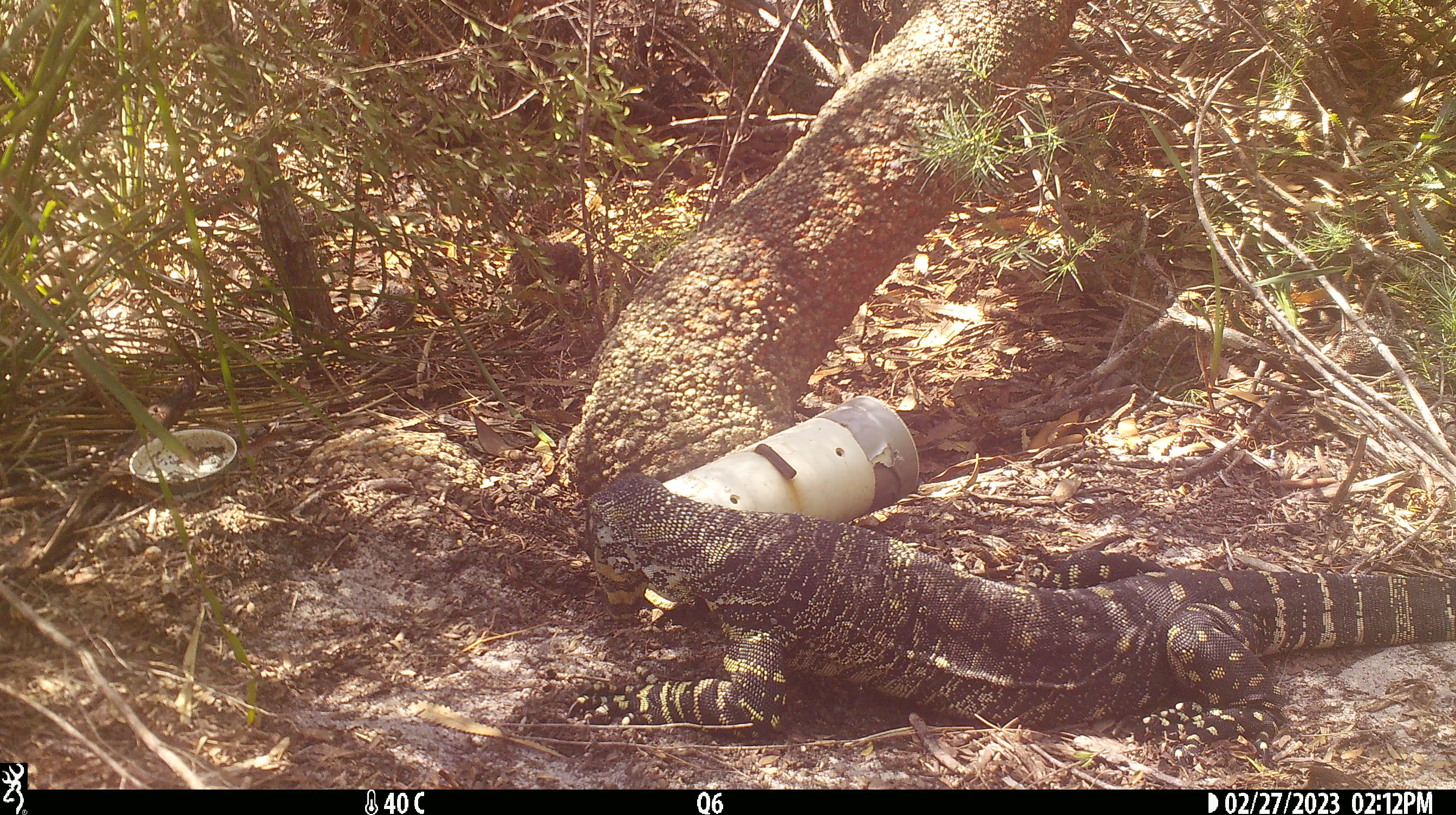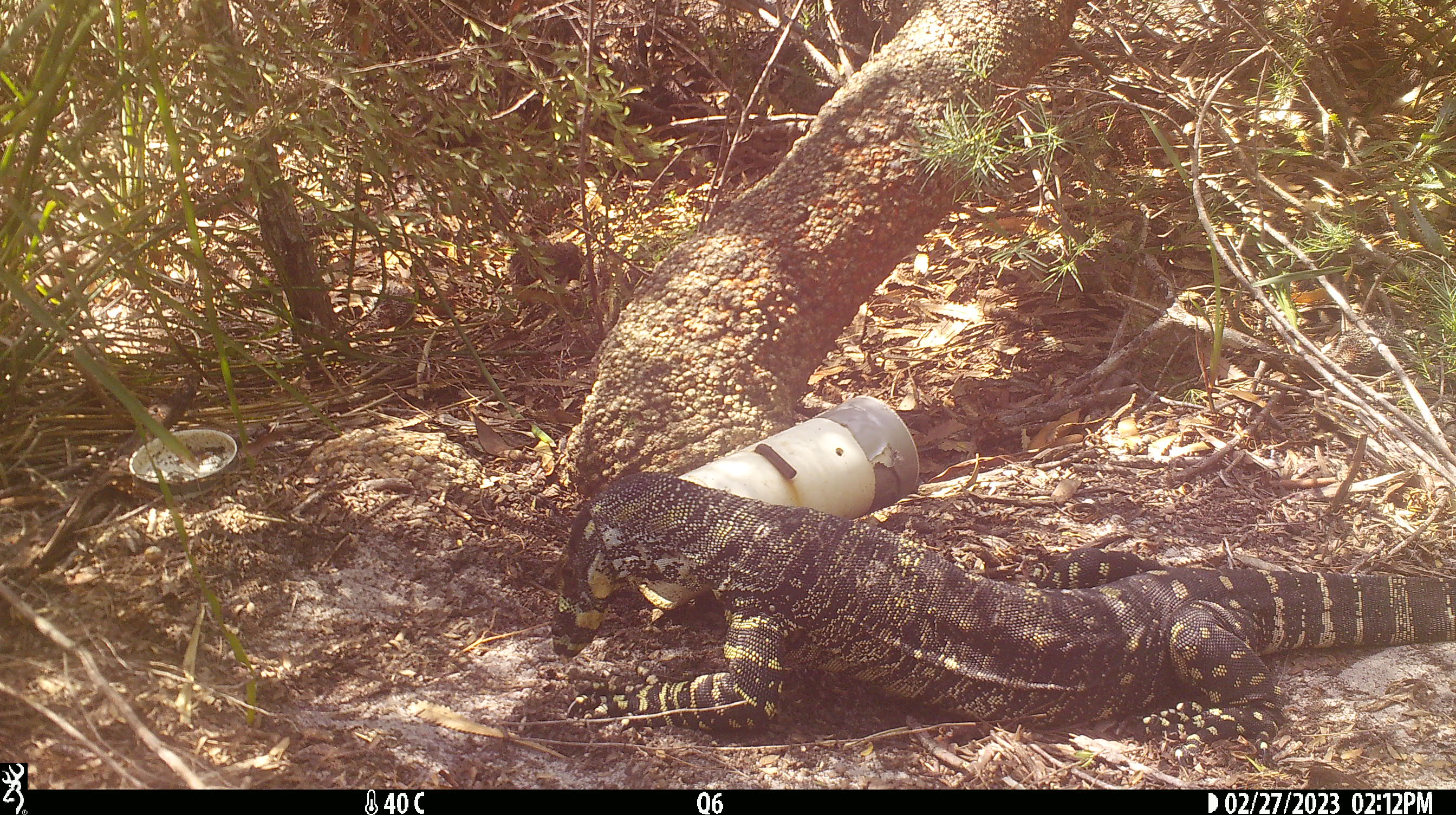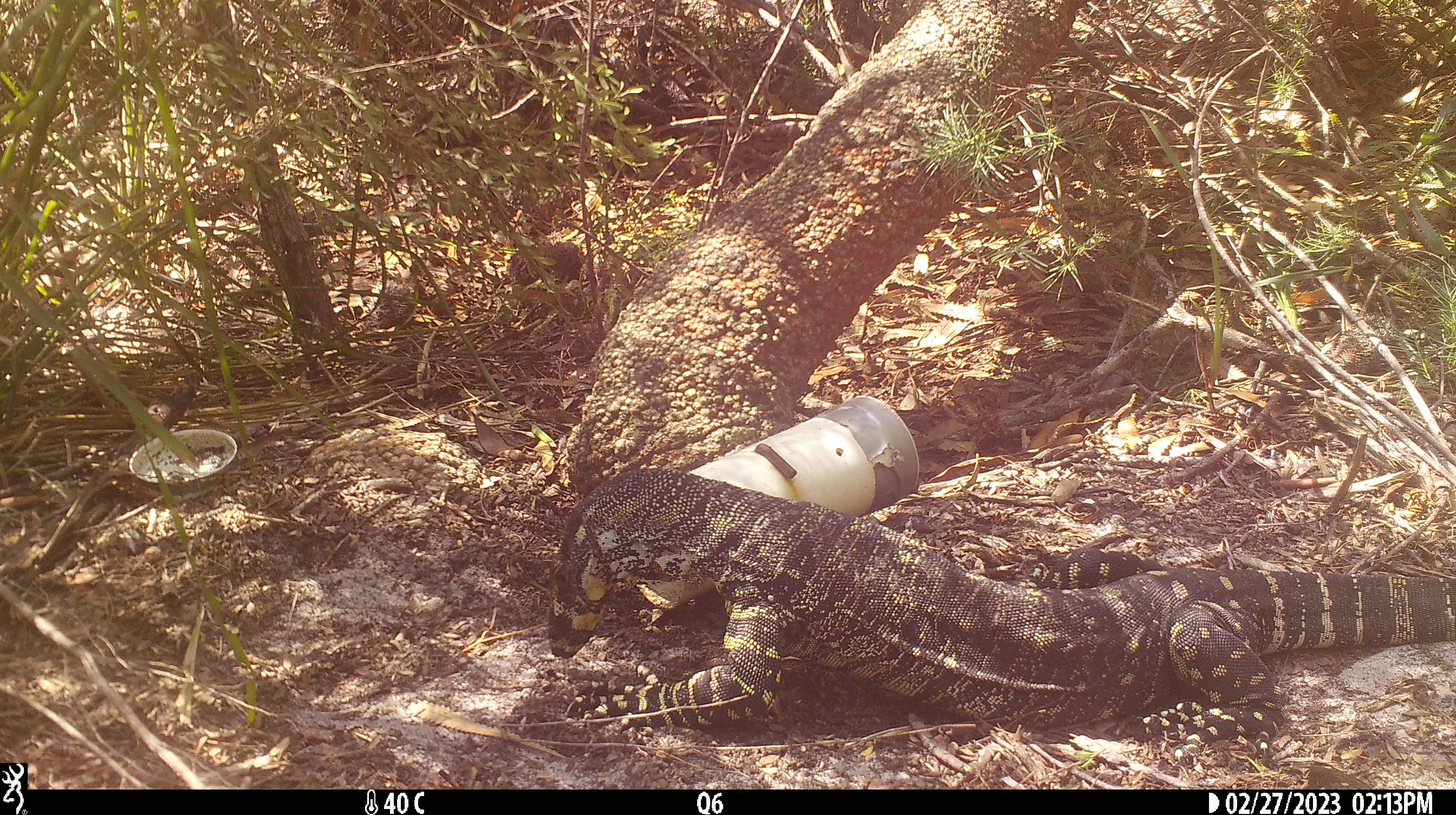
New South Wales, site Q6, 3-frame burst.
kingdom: Animalia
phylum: Chordata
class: Reptilia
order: Squamata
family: Varanidae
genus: Varanus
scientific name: Varanus varius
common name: lace monitor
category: goanna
Goanna (lace monitor) (Varanus varius).